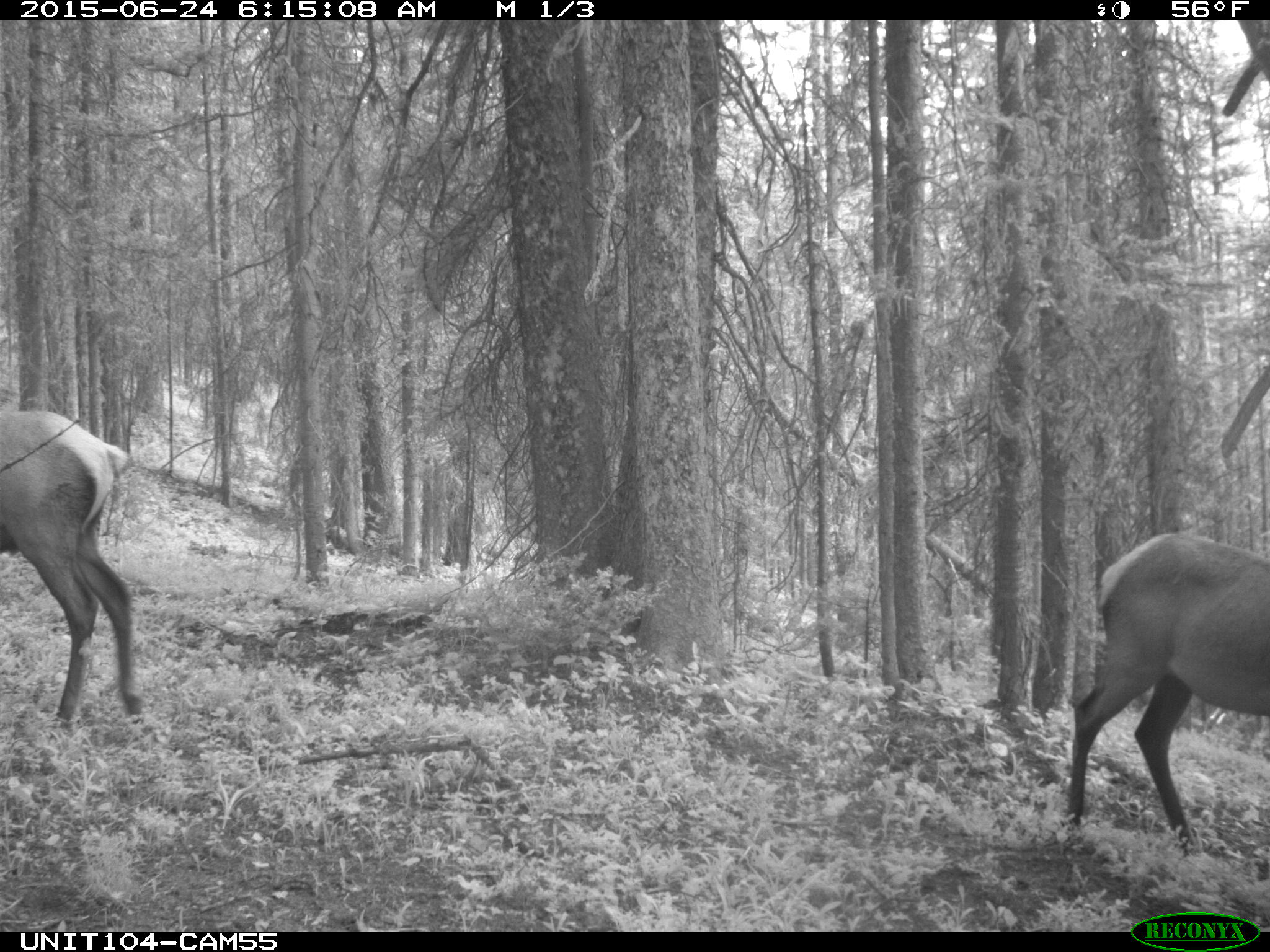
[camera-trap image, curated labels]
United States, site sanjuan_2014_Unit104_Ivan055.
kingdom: Animalia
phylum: Chordata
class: Mammalia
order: Artiodactyla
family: Cervidae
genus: Cervus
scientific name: Cervus elaphus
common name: red deer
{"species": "Cervus elaphus (red deer)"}